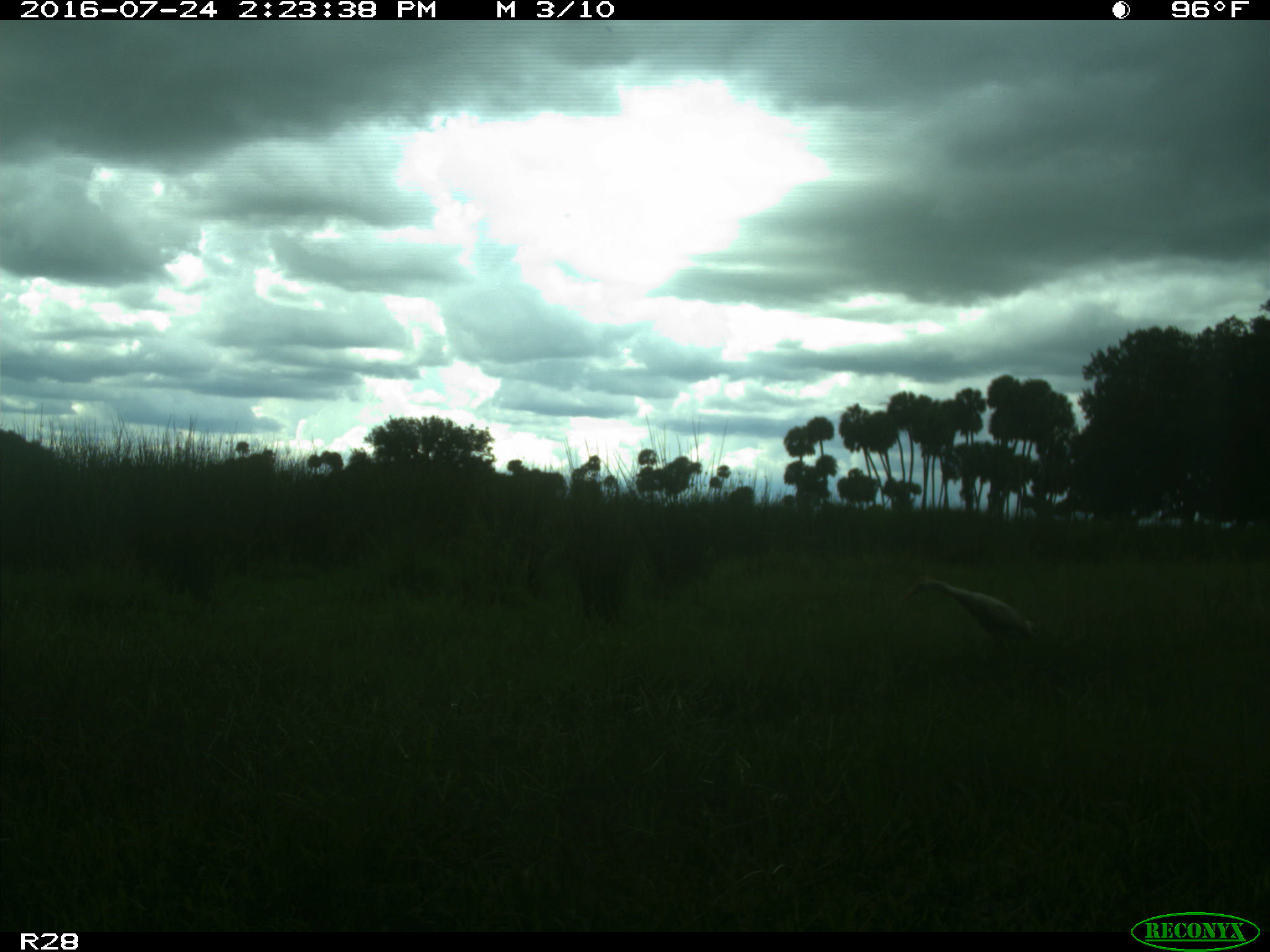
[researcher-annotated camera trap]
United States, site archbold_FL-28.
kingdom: Animalia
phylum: Chordata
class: Aves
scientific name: Aves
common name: birds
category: unidentified bird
Unidentified bird (birds) (Aves).